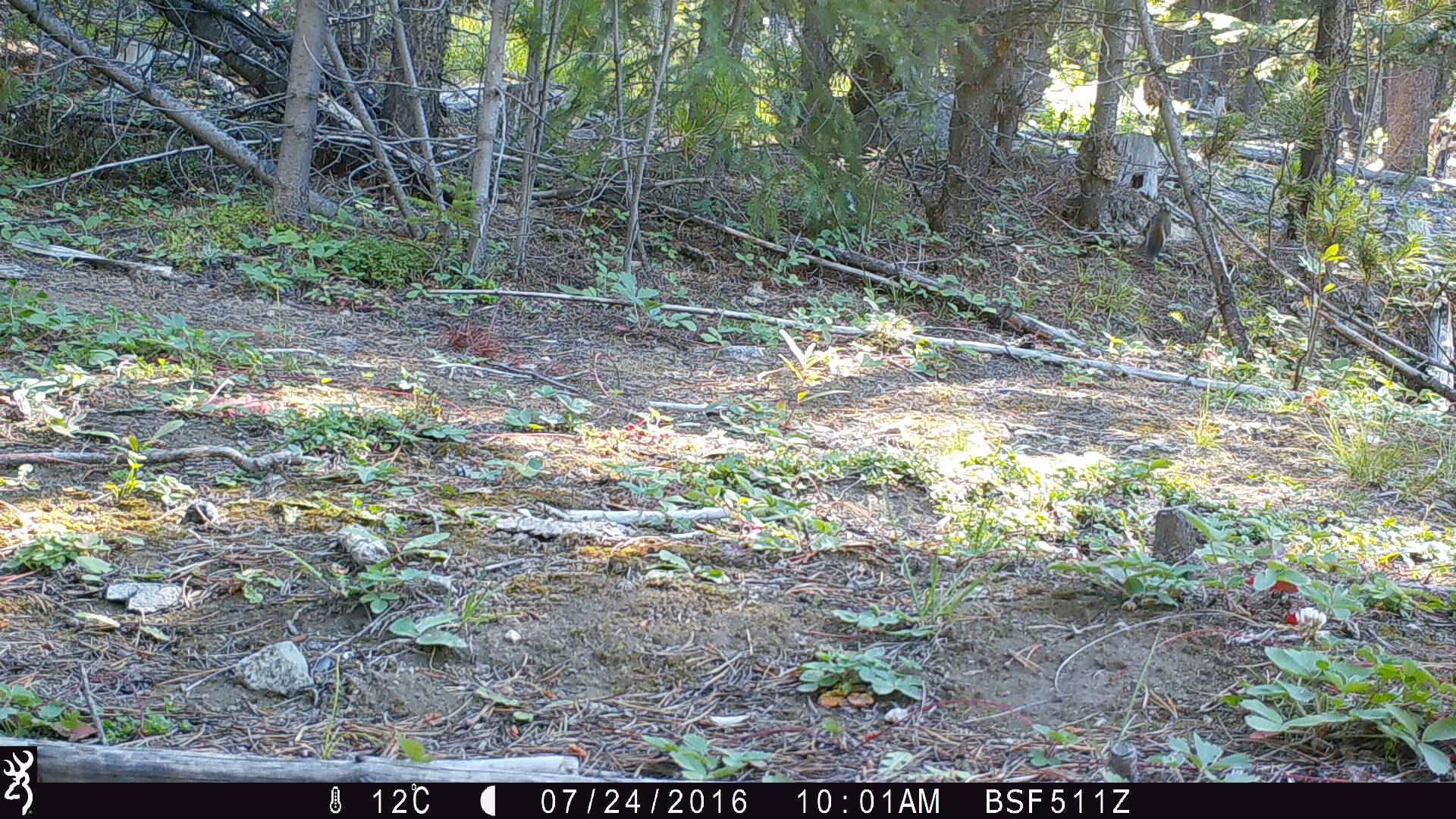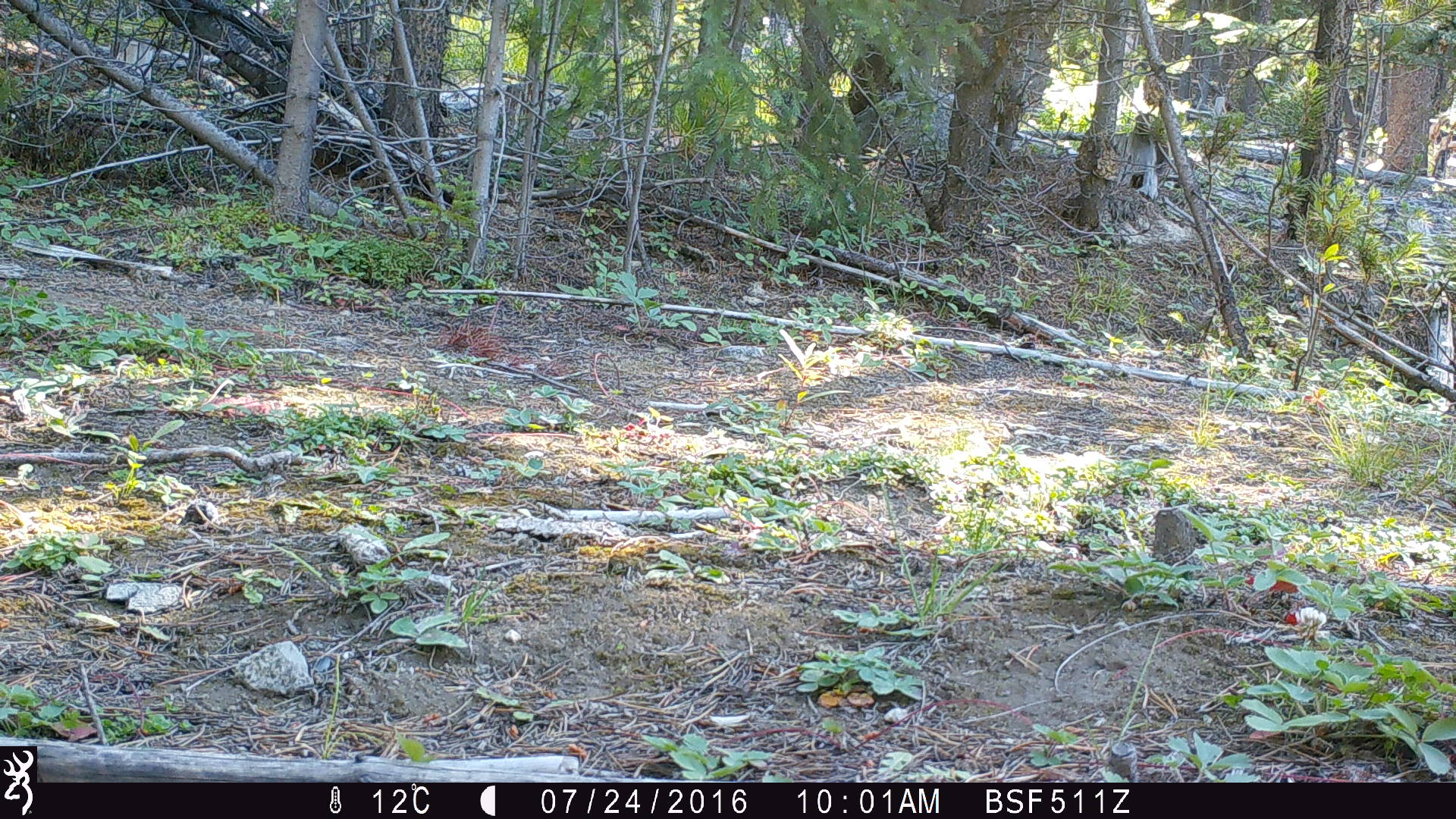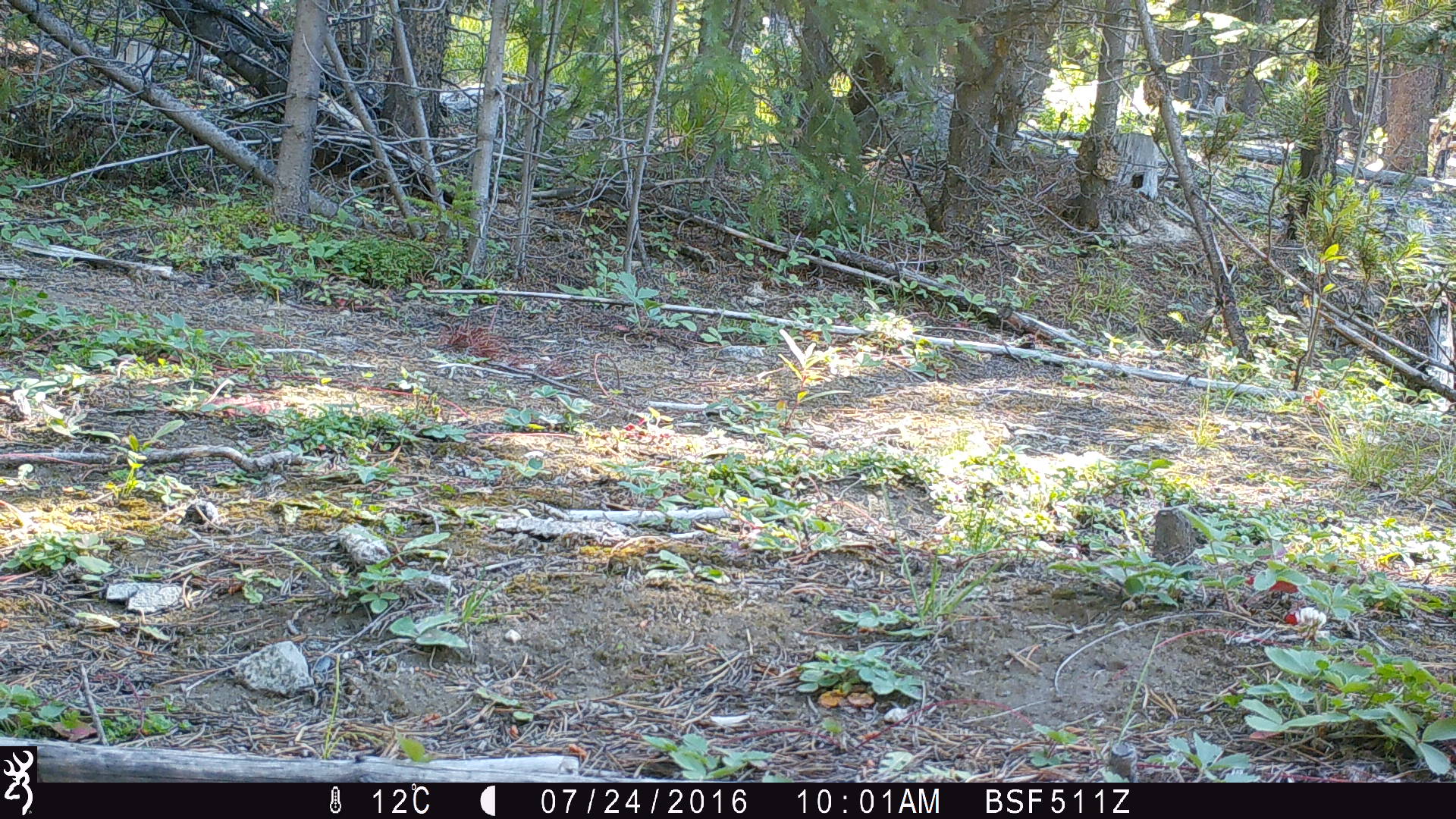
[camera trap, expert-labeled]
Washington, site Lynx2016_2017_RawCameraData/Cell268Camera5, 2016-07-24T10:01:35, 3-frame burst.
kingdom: Animalia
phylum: Chordata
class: Mammalia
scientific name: Mammalia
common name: small mammal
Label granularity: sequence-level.